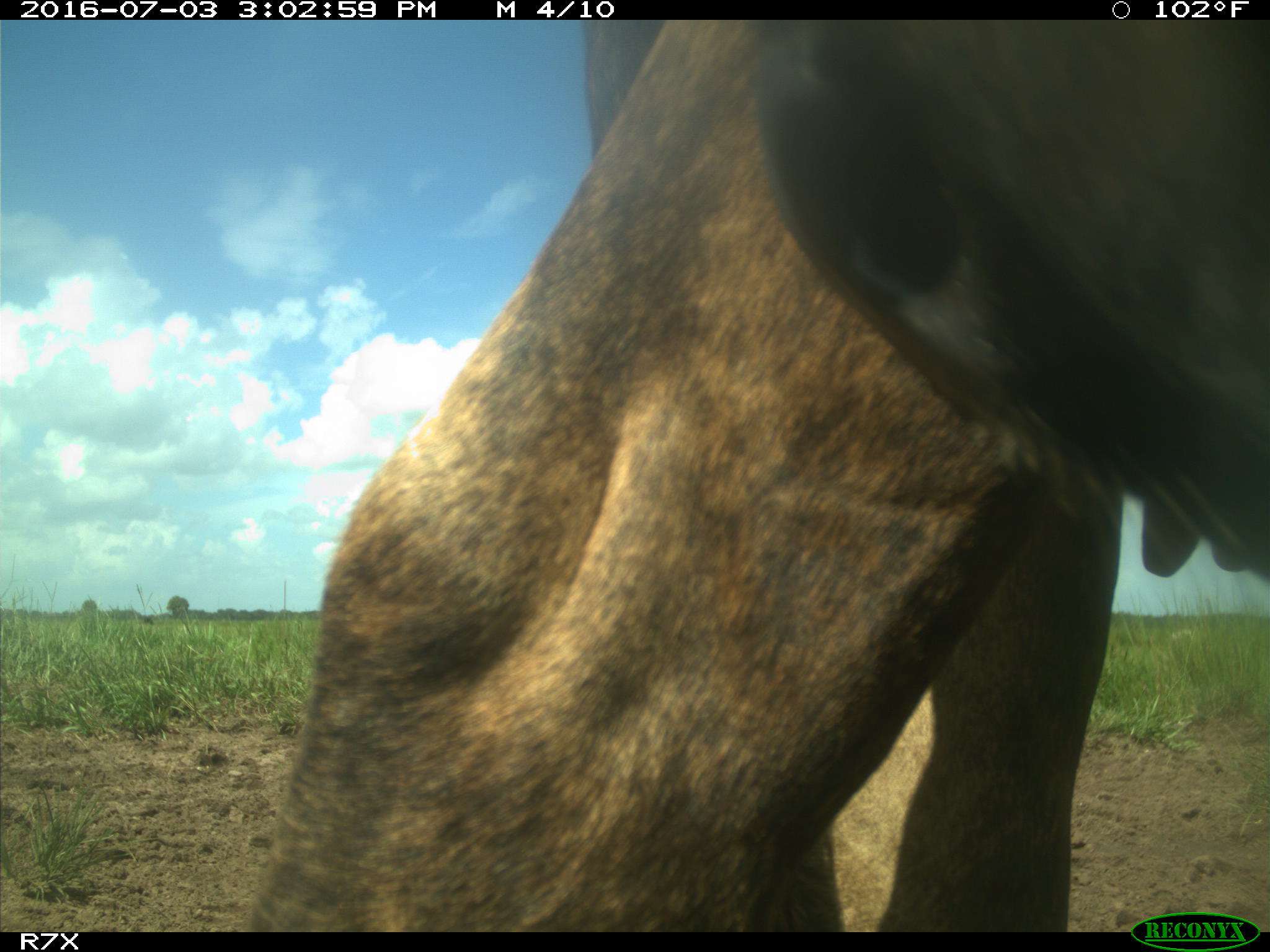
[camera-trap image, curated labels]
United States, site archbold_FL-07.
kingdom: Animalia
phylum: Chordata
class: Mammalia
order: Artiodactyla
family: Bovidae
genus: Bos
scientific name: Bos taurus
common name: domestic cow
Bos taurus (domestic cow).